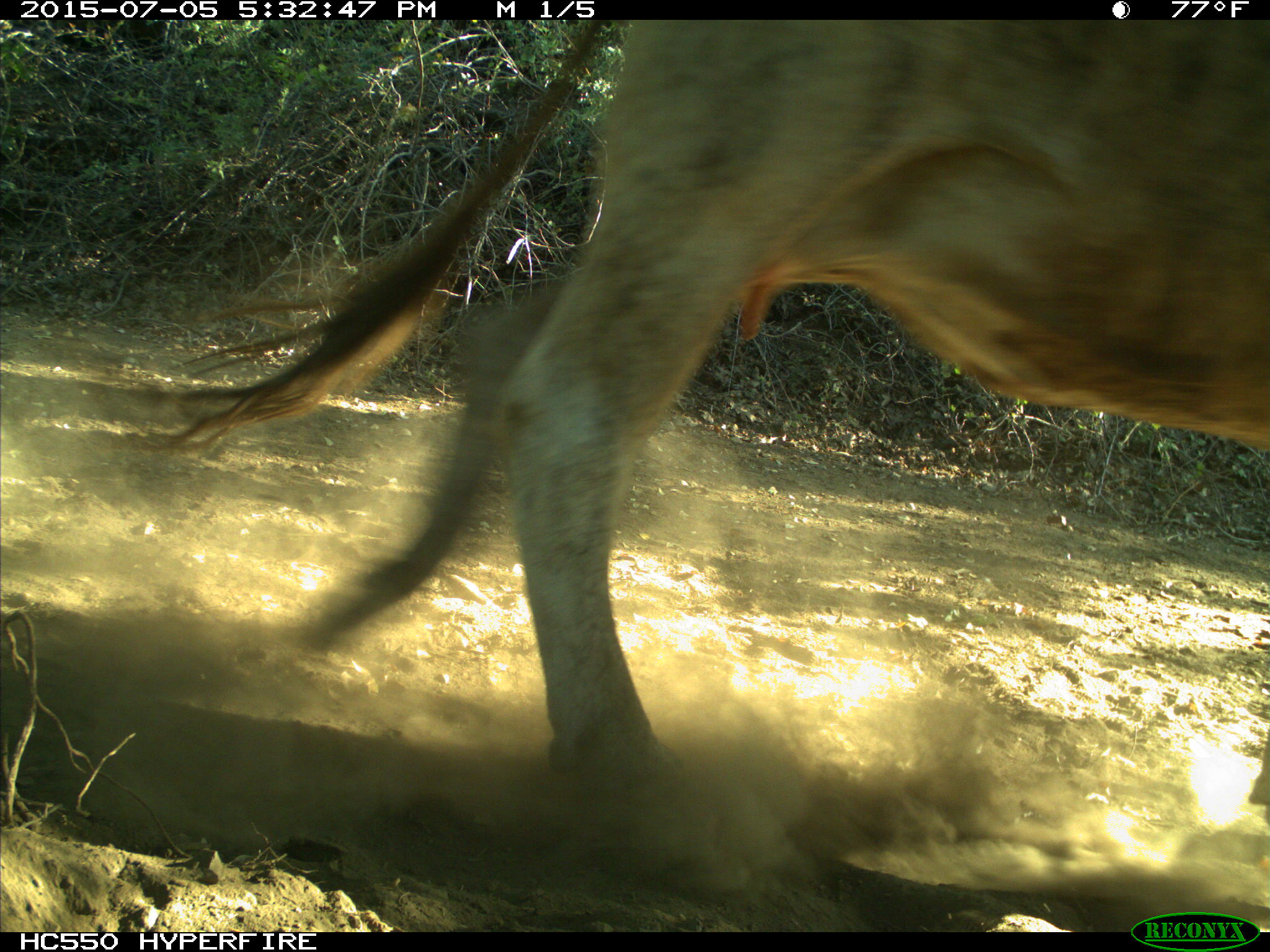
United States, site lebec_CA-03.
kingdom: Animalia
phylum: Chordata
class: Mammalia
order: Artiodactyla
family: Bovidae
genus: Bos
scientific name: Bos taurus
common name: domestic cow